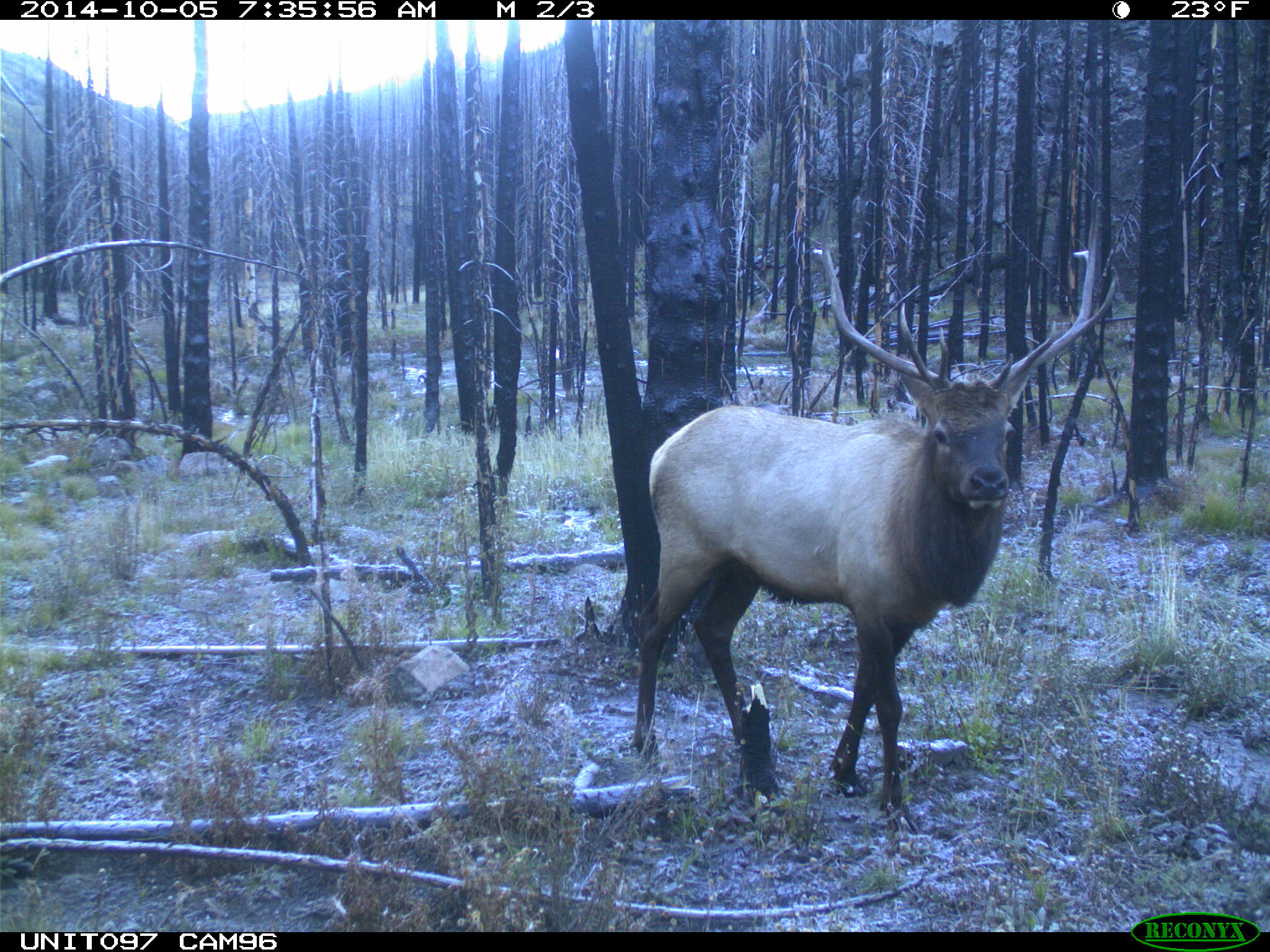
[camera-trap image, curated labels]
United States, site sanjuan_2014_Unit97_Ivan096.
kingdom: Animalia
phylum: Chordata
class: Mammalia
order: Artiodactyla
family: Cervidae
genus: Cervus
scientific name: Cervus elaphus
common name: red deer